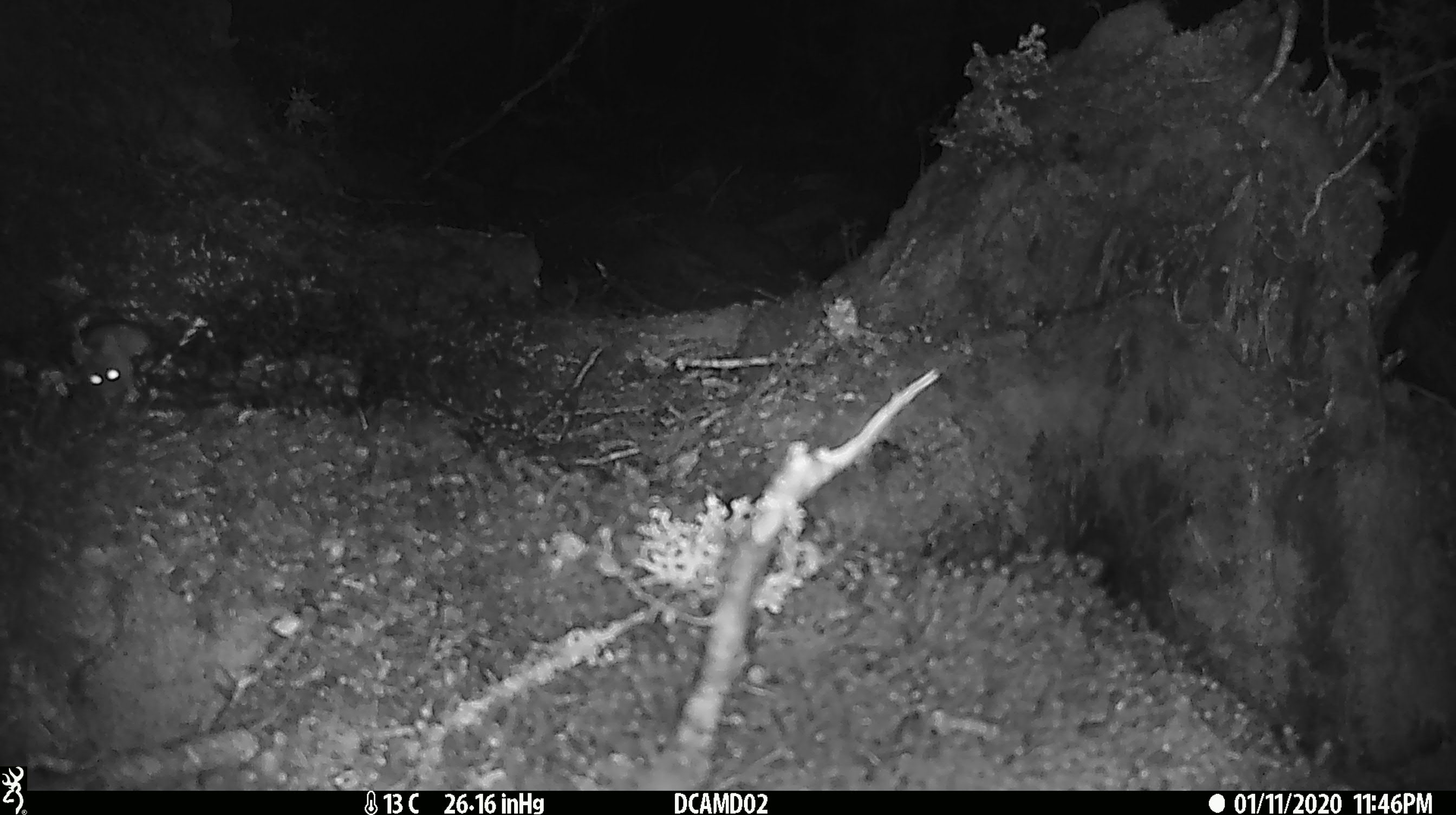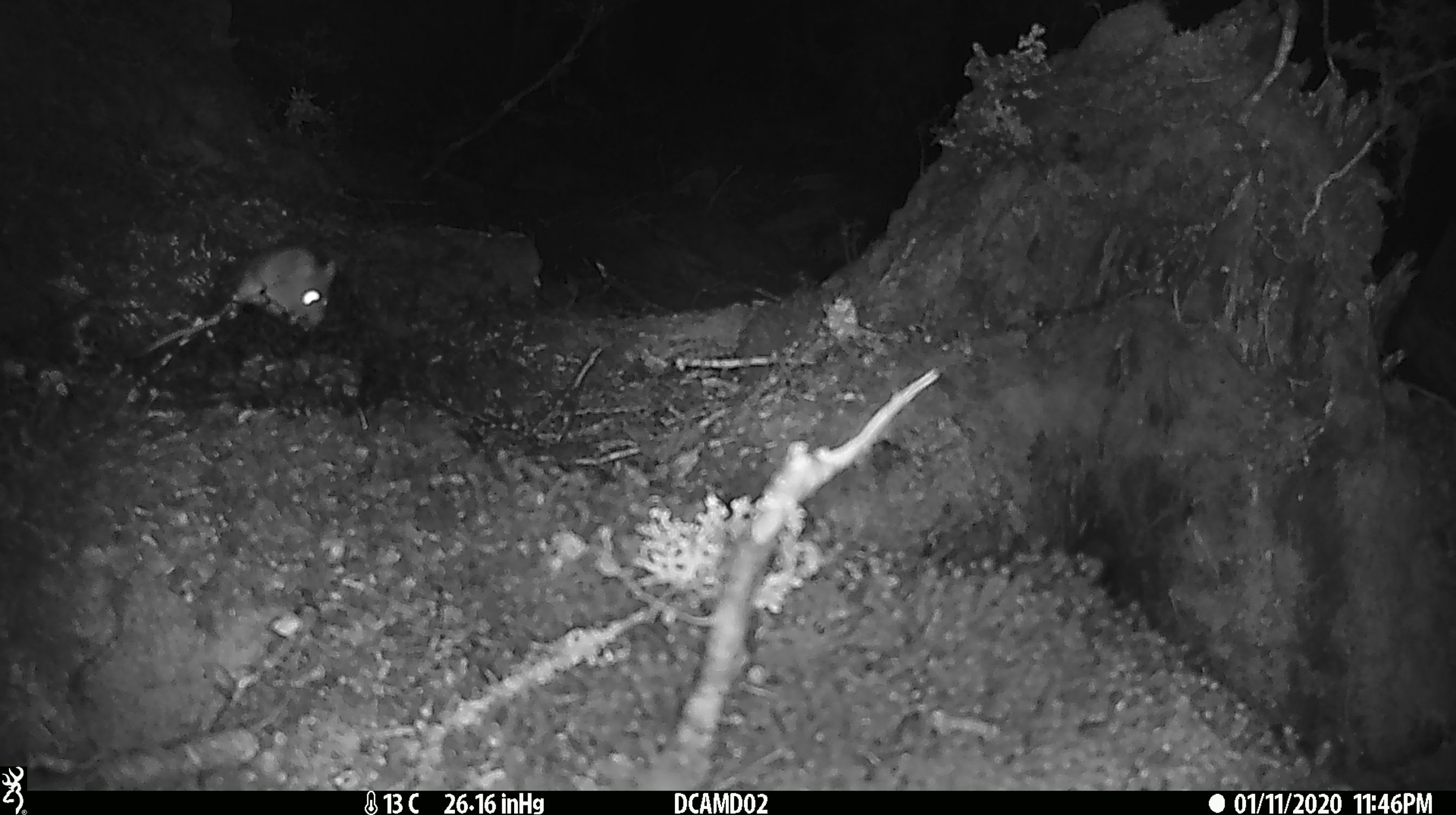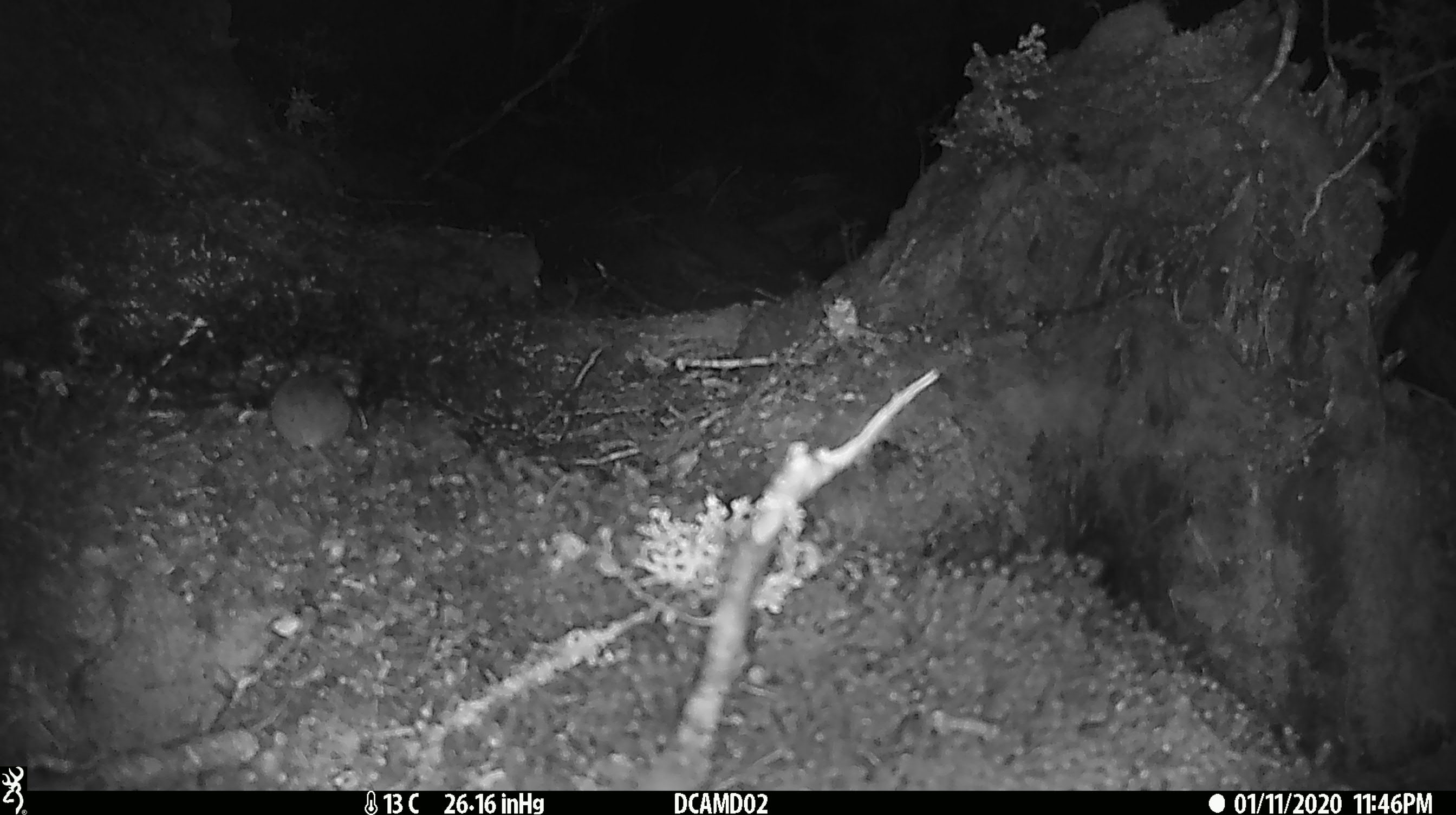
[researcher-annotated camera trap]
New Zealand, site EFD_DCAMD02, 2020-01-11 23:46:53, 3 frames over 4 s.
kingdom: Animalia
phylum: Chordata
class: Mammalia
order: Rodentia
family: Muridae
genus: Mus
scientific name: Mus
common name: mouse